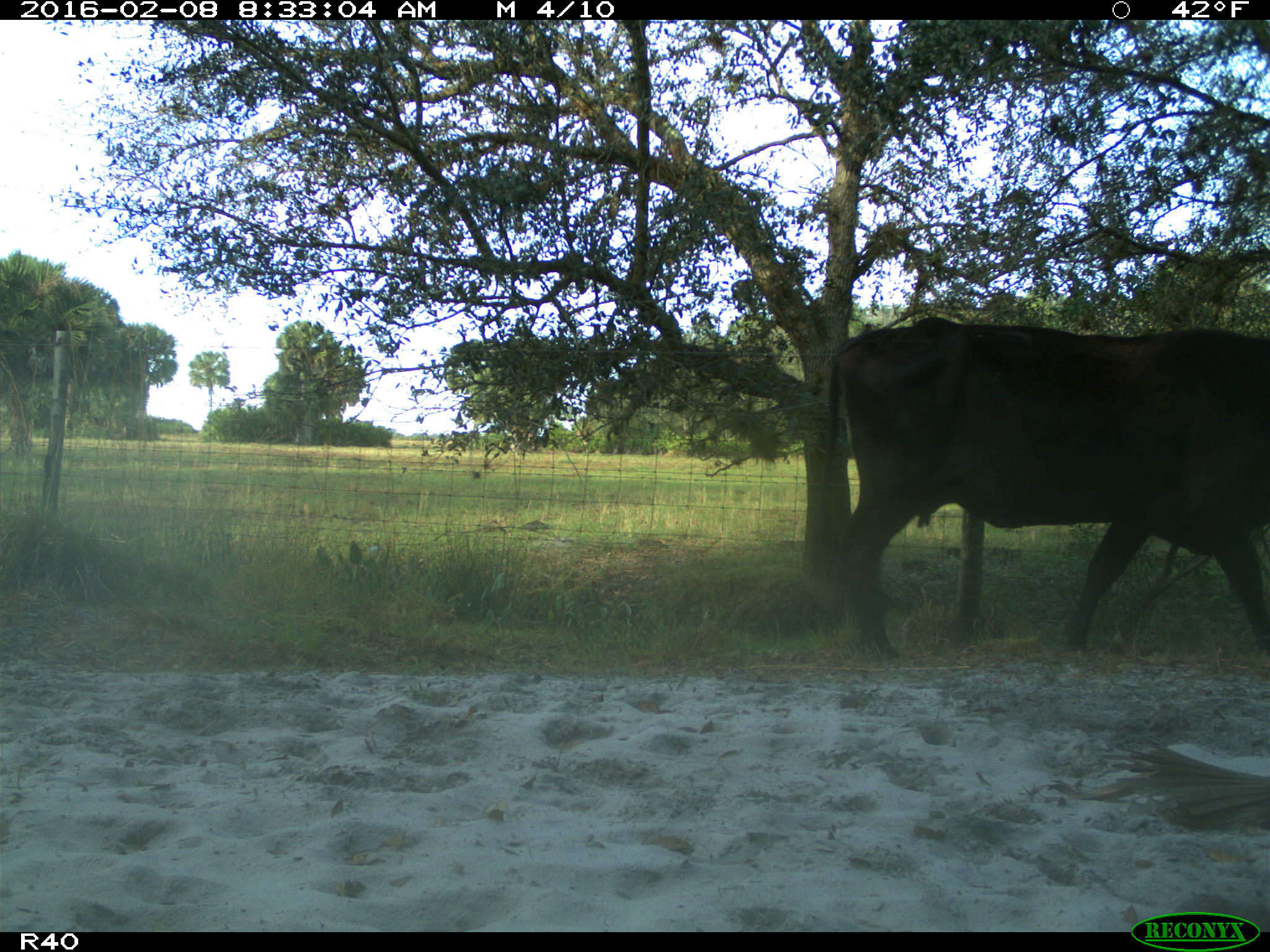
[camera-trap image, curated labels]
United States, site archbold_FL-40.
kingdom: Animalia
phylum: Chordata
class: Mammalia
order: Artiodactyla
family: Bovidae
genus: Bos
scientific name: Bos taurus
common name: domestic cow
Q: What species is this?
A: Bos taurus (domestic cow).